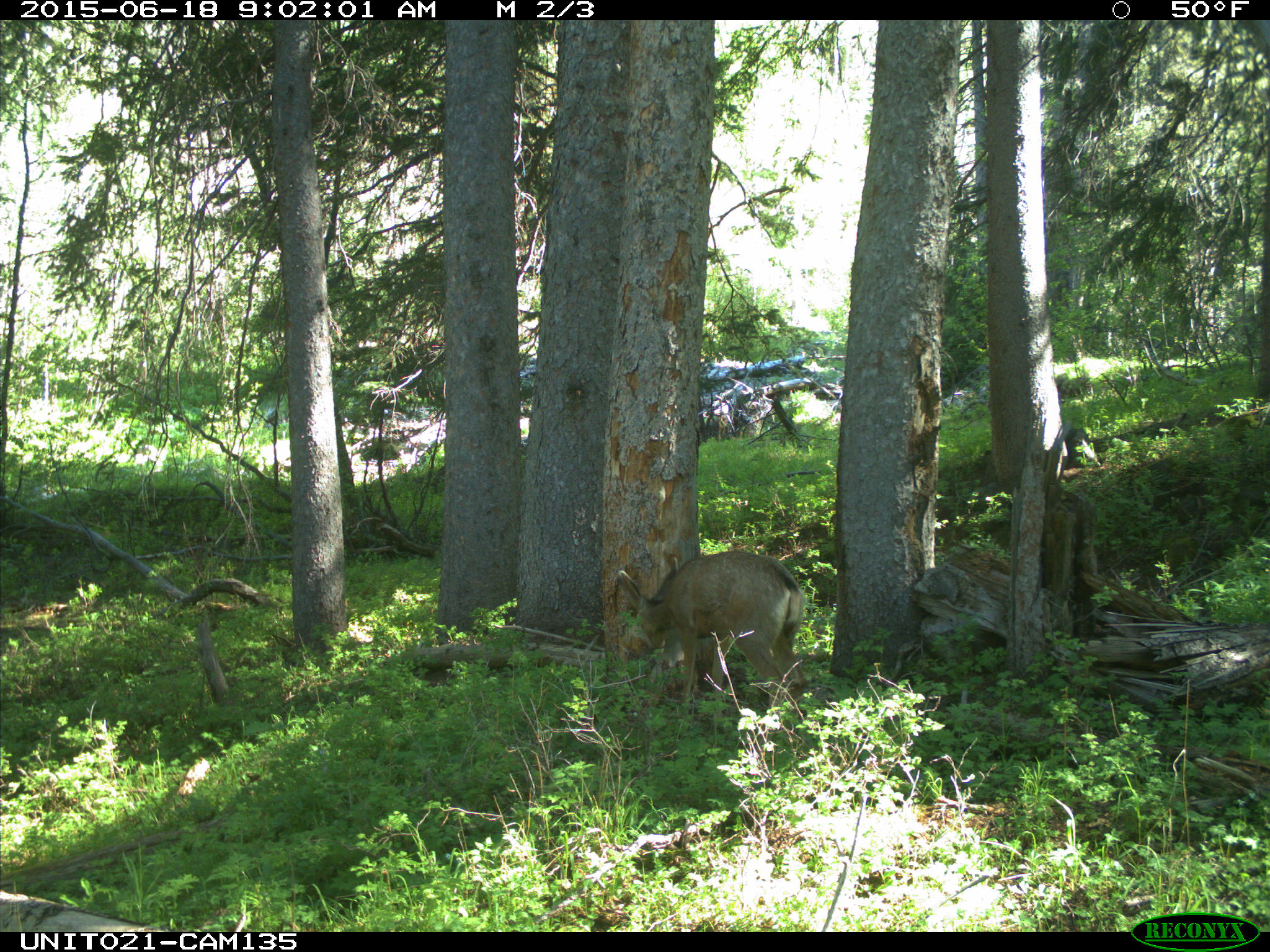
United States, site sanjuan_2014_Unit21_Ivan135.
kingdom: Animalia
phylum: Chordata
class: Mammalia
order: Artiodactyla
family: Cervidae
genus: Odocoileus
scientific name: Odocoileus hemionus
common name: mule deer